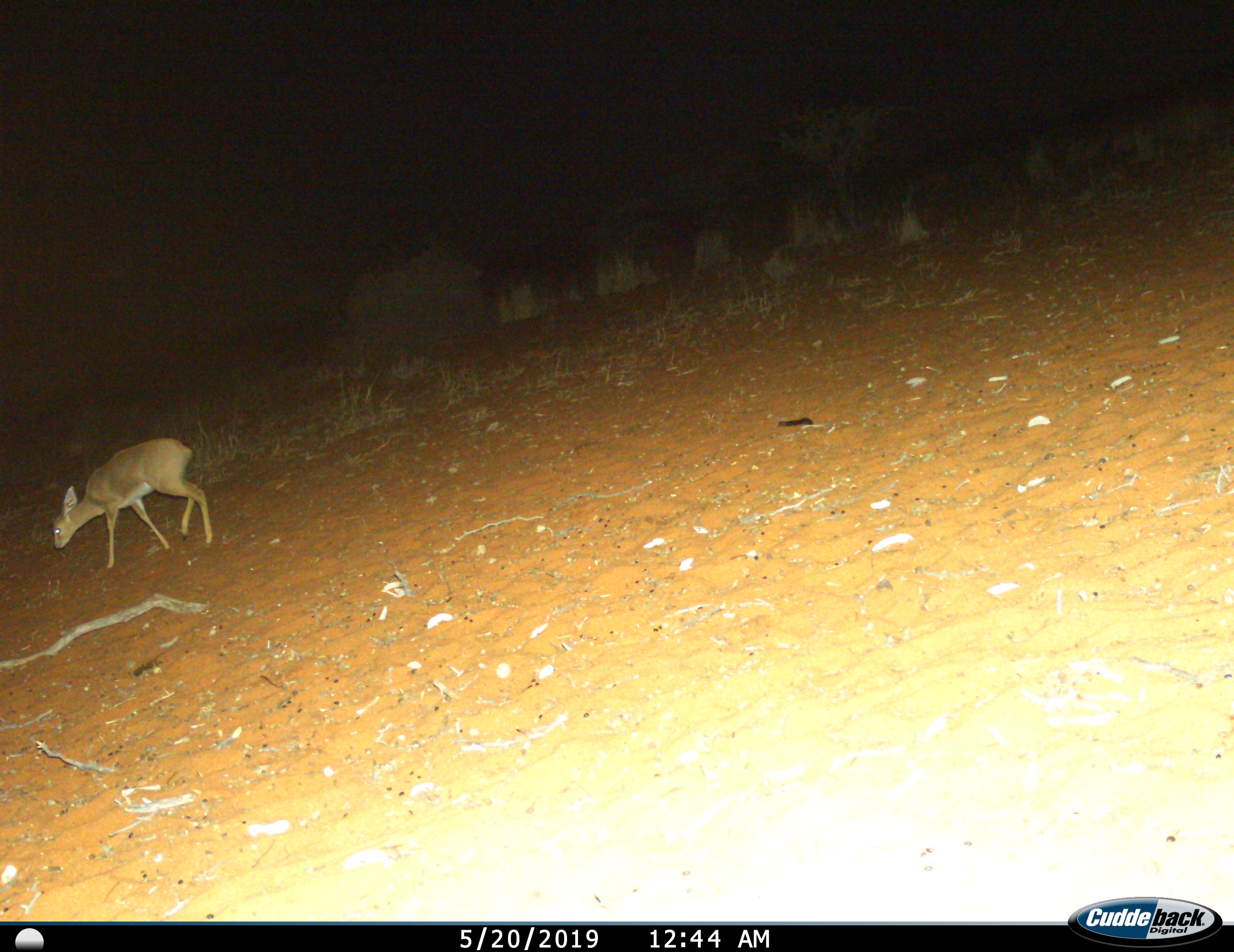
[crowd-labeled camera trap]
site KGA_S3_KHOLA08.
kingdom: Animalia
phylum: Chordata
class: Mammalia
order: Artiodactyla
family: Bovidae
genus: Raphicerus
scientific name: Raphicerus campestris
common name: steenbok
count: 1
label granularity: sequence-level